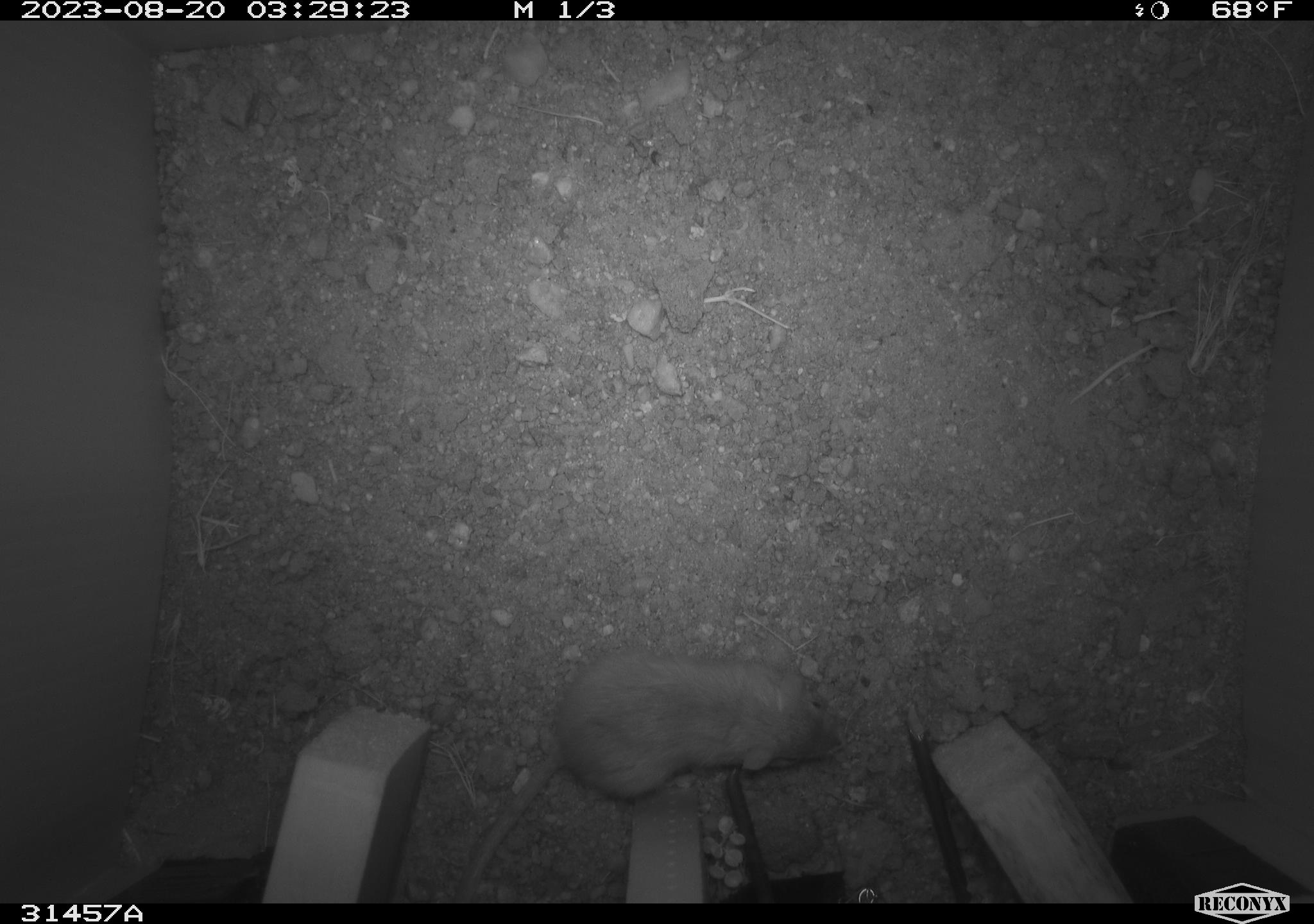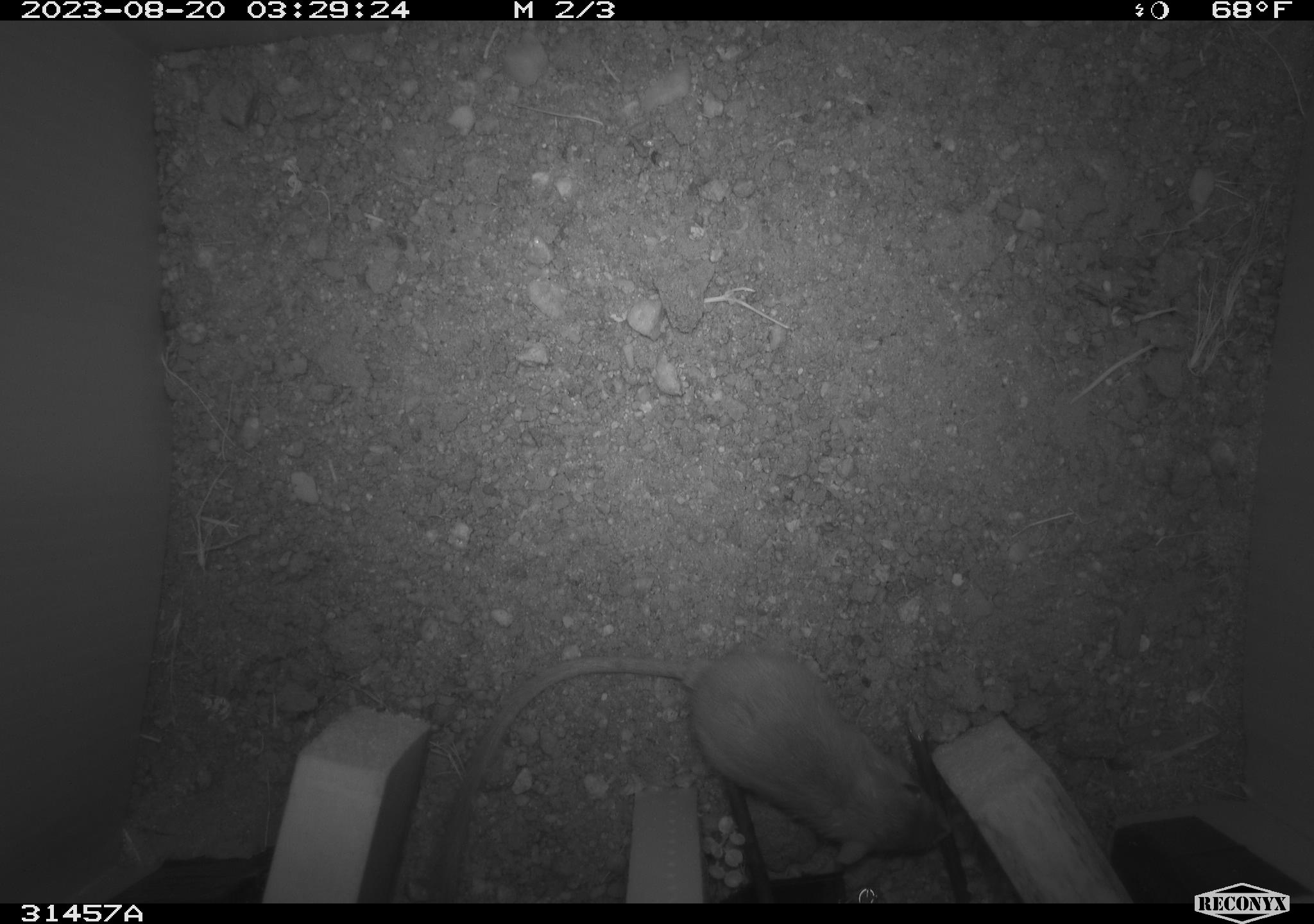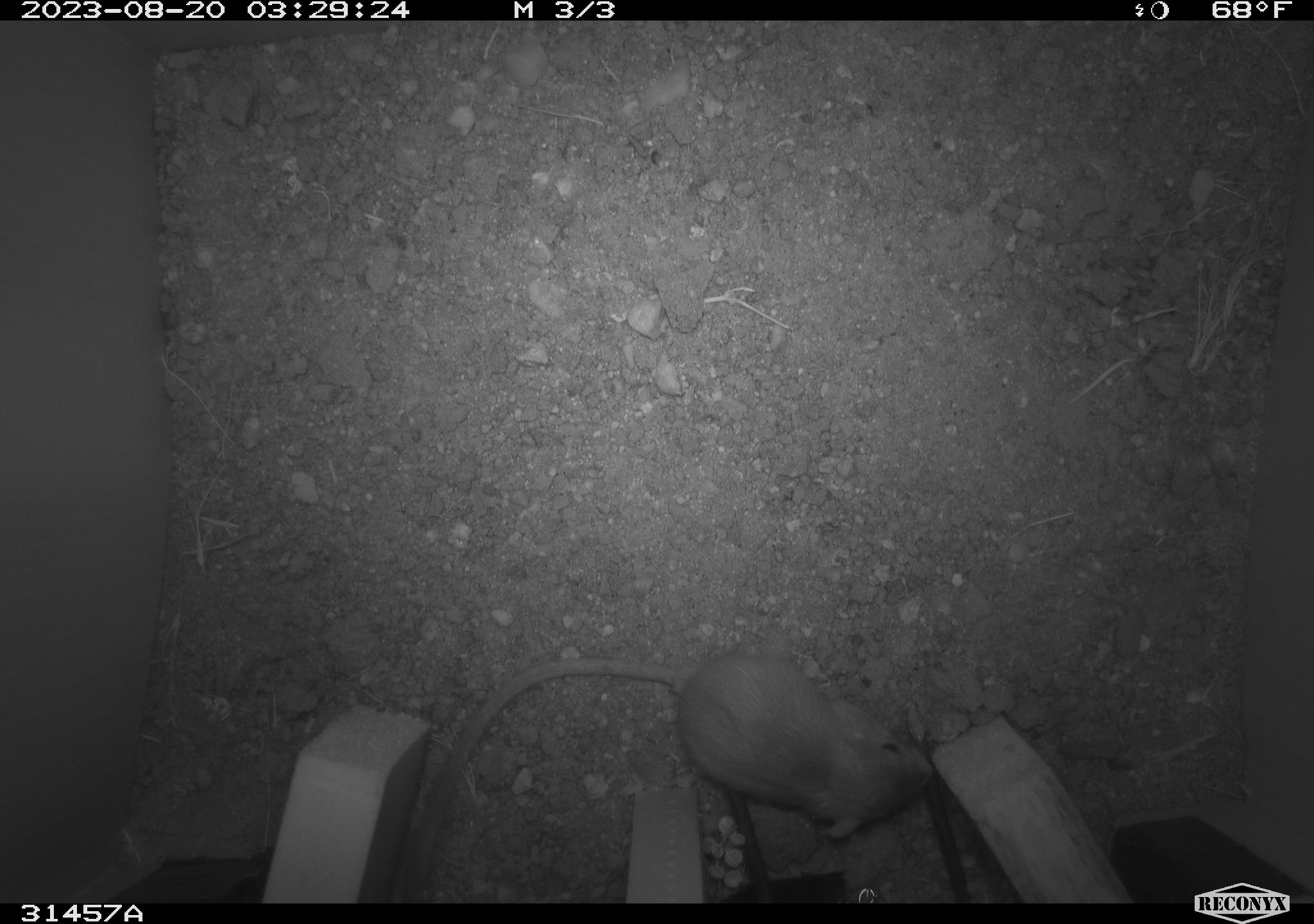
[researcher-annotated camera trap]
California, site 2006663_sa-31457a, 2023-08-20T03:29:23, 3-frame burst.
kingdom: Animalia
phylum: Chordata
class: Mammalia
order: Rodentia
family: Heteromyidae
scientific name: Heteromyidae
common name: kangaroo rats and pocket mice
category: heteromyidae family